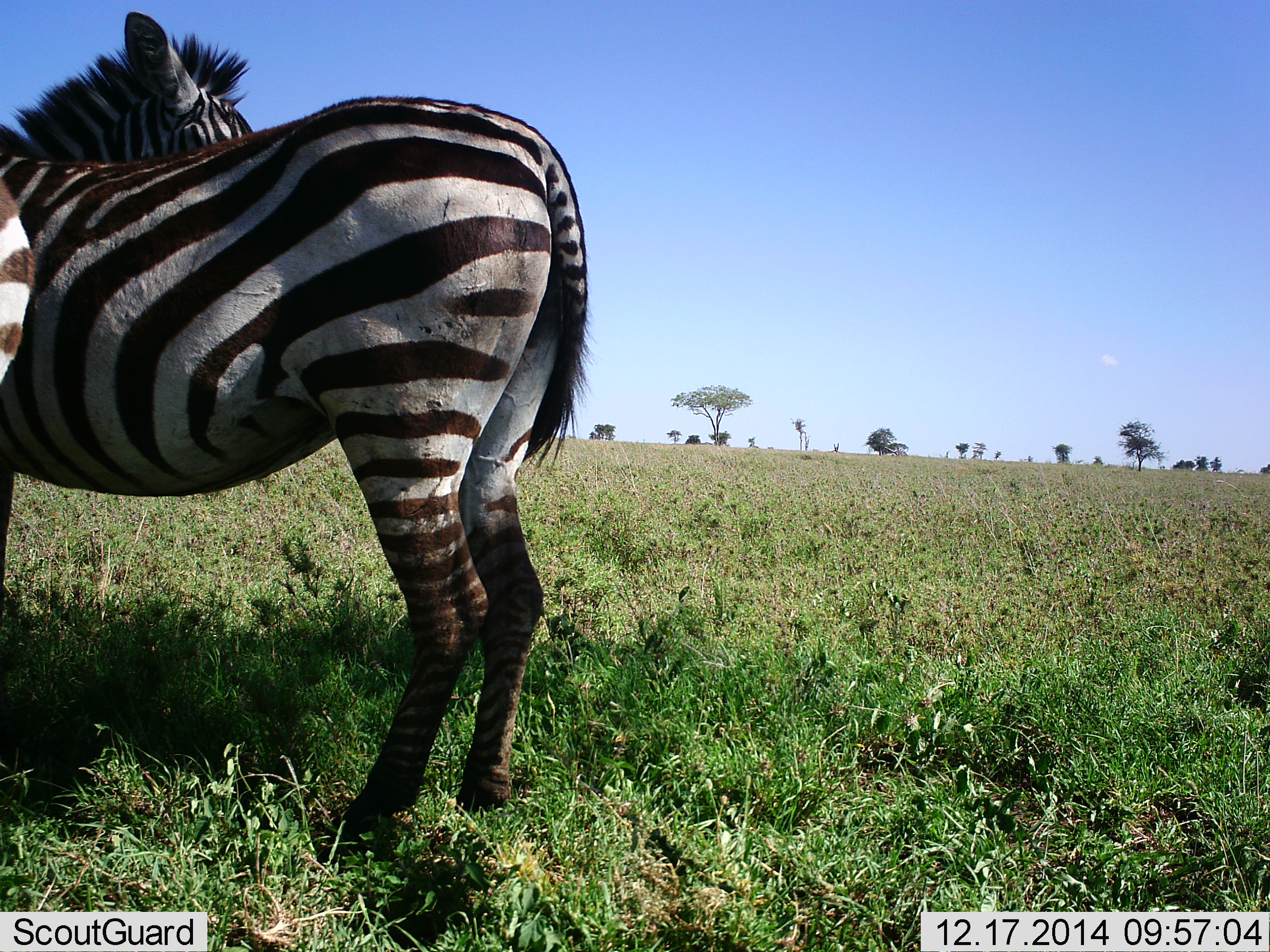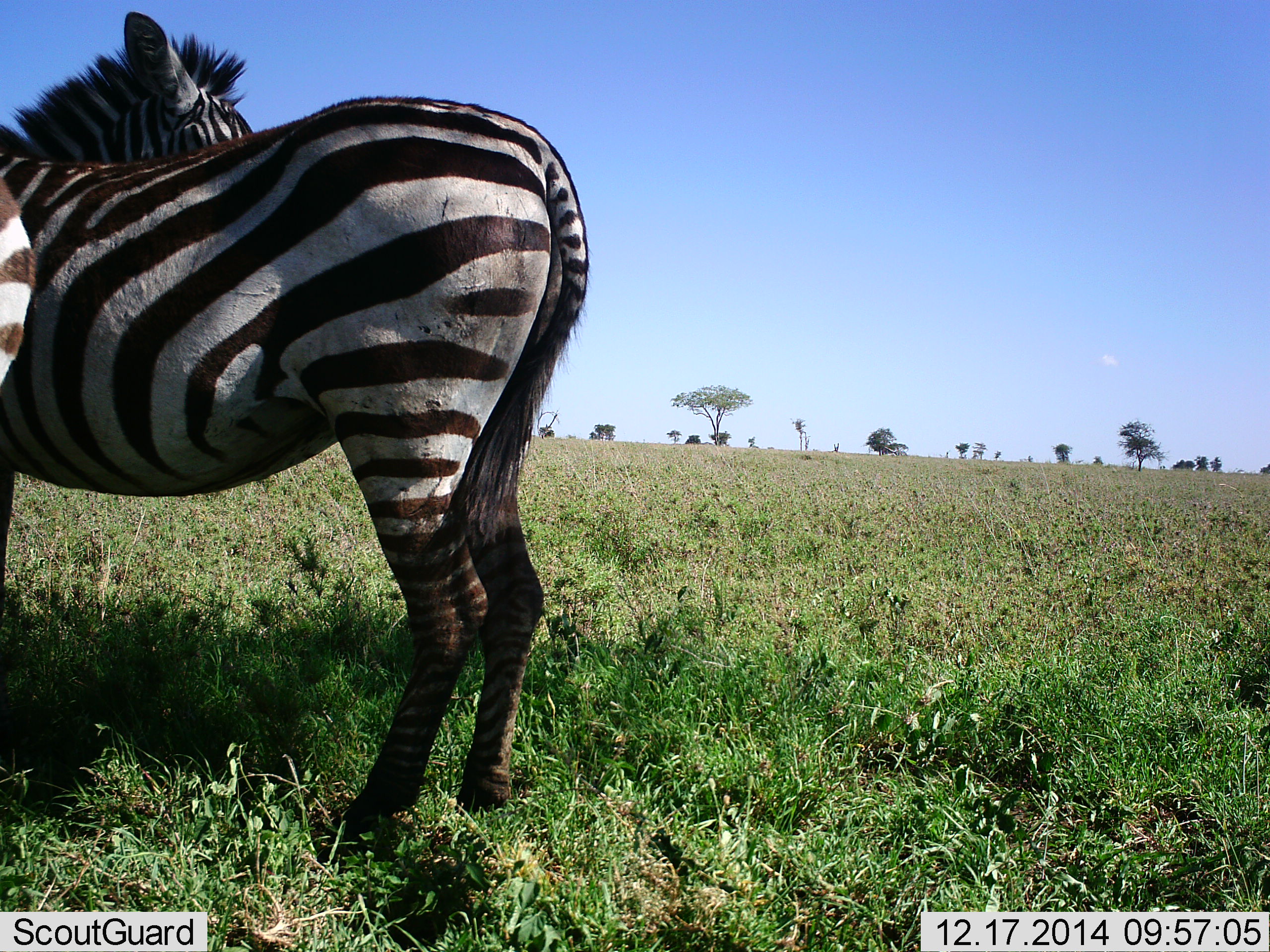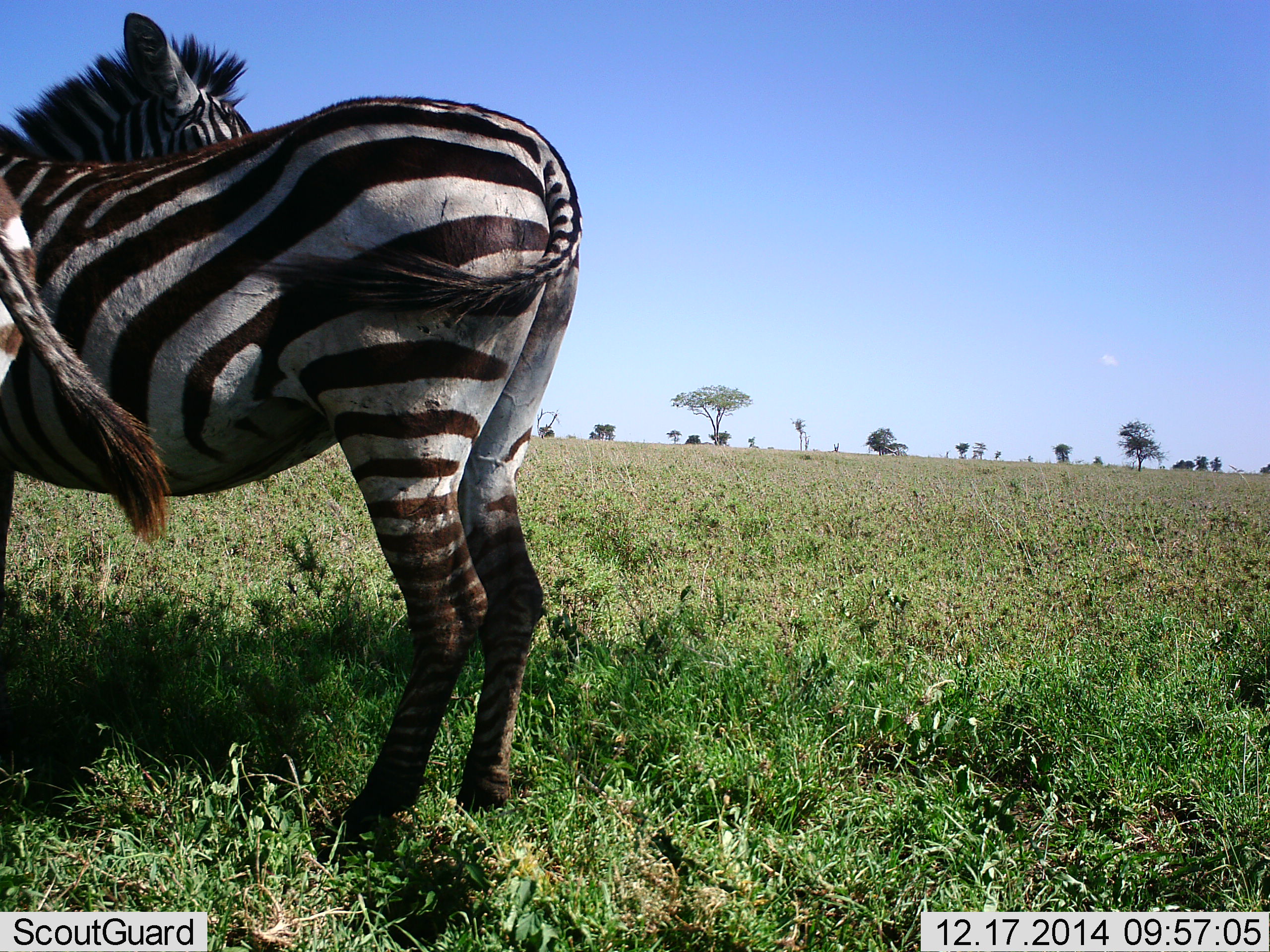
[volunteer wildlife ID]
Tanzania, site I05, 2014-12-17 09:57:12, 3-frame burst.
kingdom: Animalia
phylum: Chordata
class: Mammalia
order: Perissodactyla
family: Equidae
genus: Equus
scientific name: Equus quagga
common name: plains zebra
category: zebra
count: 2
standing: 90%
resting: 10%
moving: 0%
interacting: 20%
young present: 0%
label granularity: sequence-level